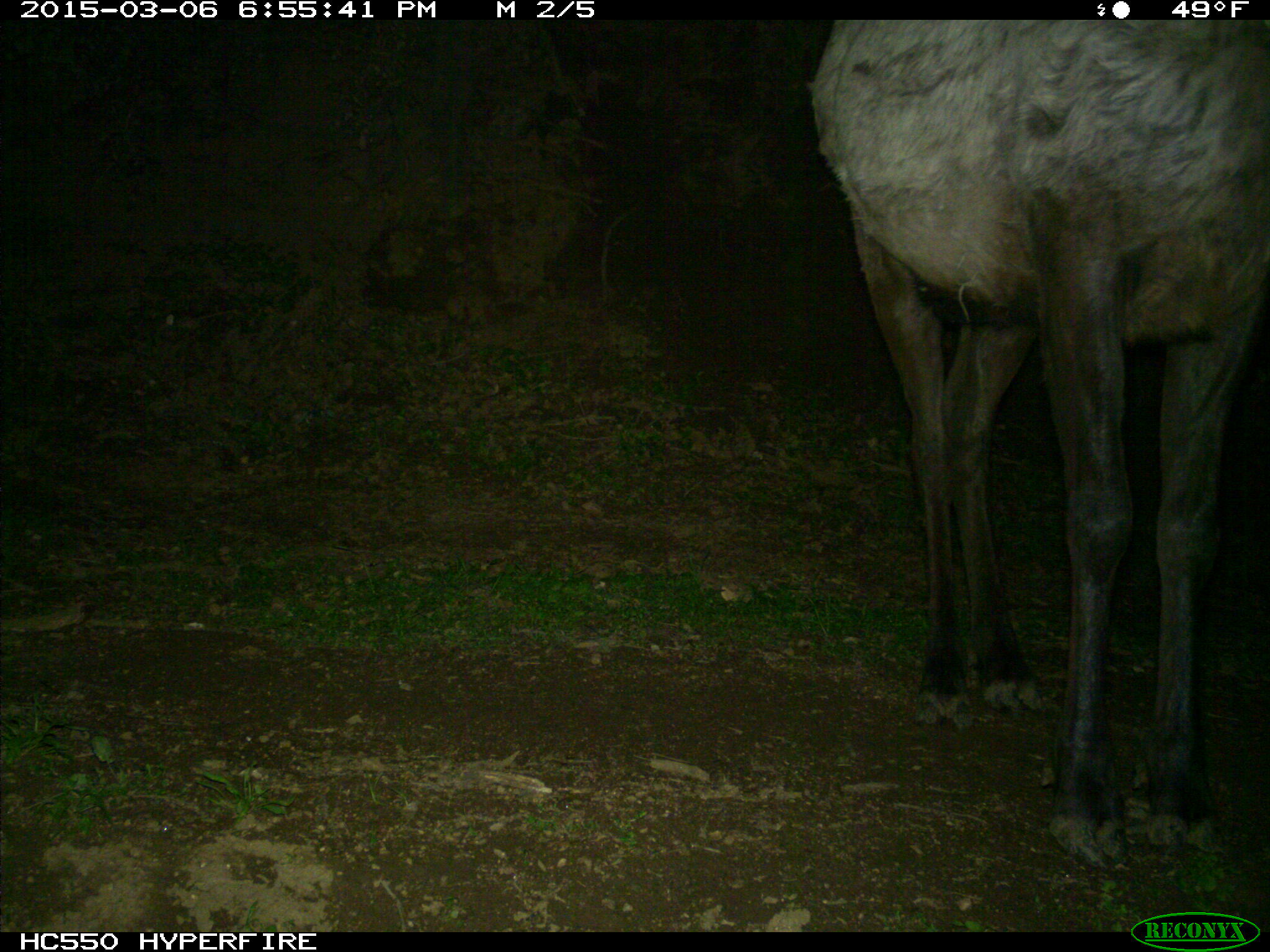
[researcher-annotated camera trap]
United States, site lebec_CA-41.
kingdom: Animalia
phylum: Chordata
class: Mammalia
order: Artiodactyla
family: Cervidae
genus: Cervus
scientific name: Cervus canadensis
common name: elk